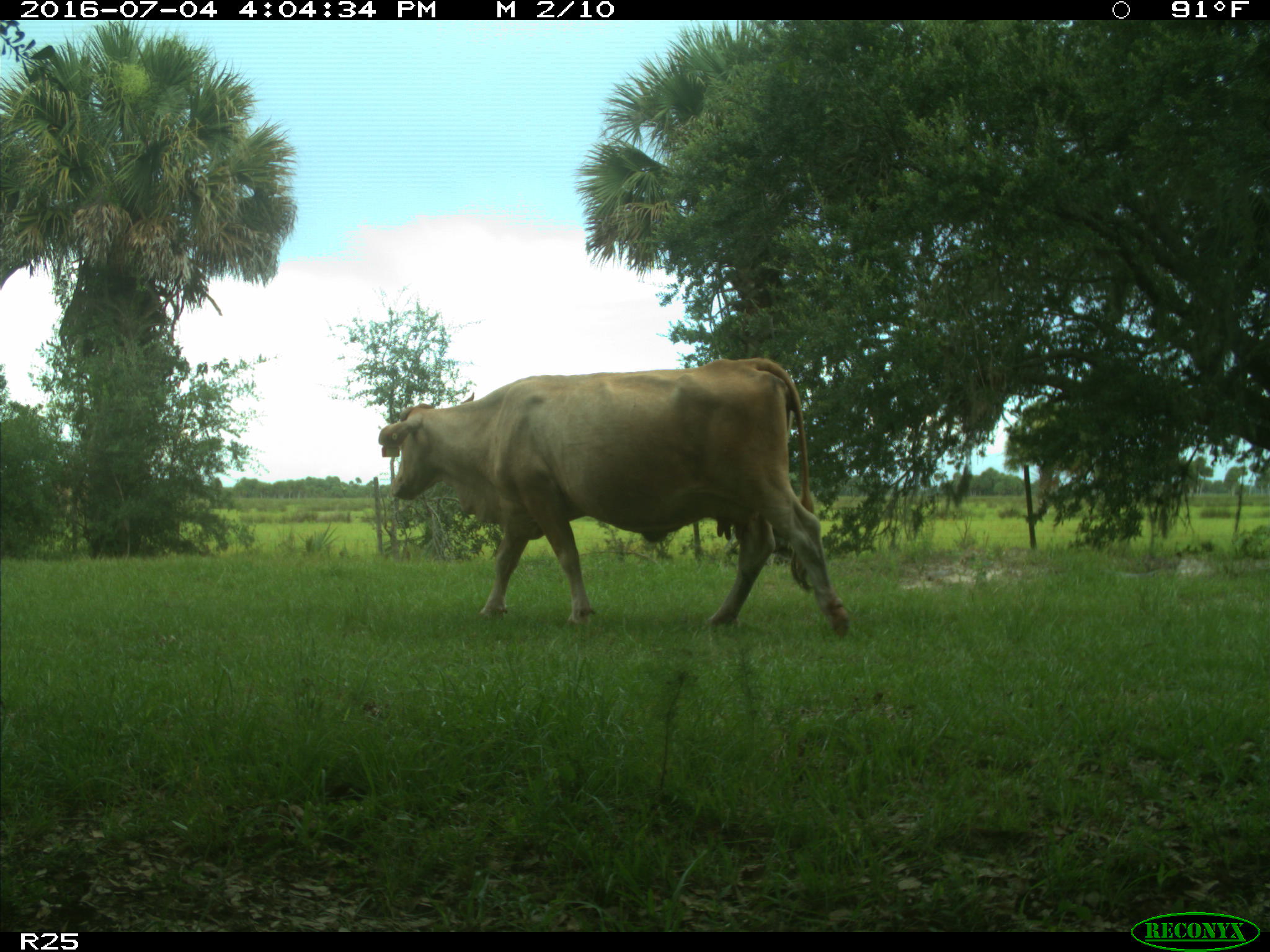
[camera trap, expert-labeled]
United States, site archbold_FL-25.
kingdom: Animalia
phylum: Chordata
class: Mammalia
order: Artiodactyla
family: Bovidae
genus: Bos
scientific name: Bos taurus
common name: domestic cow